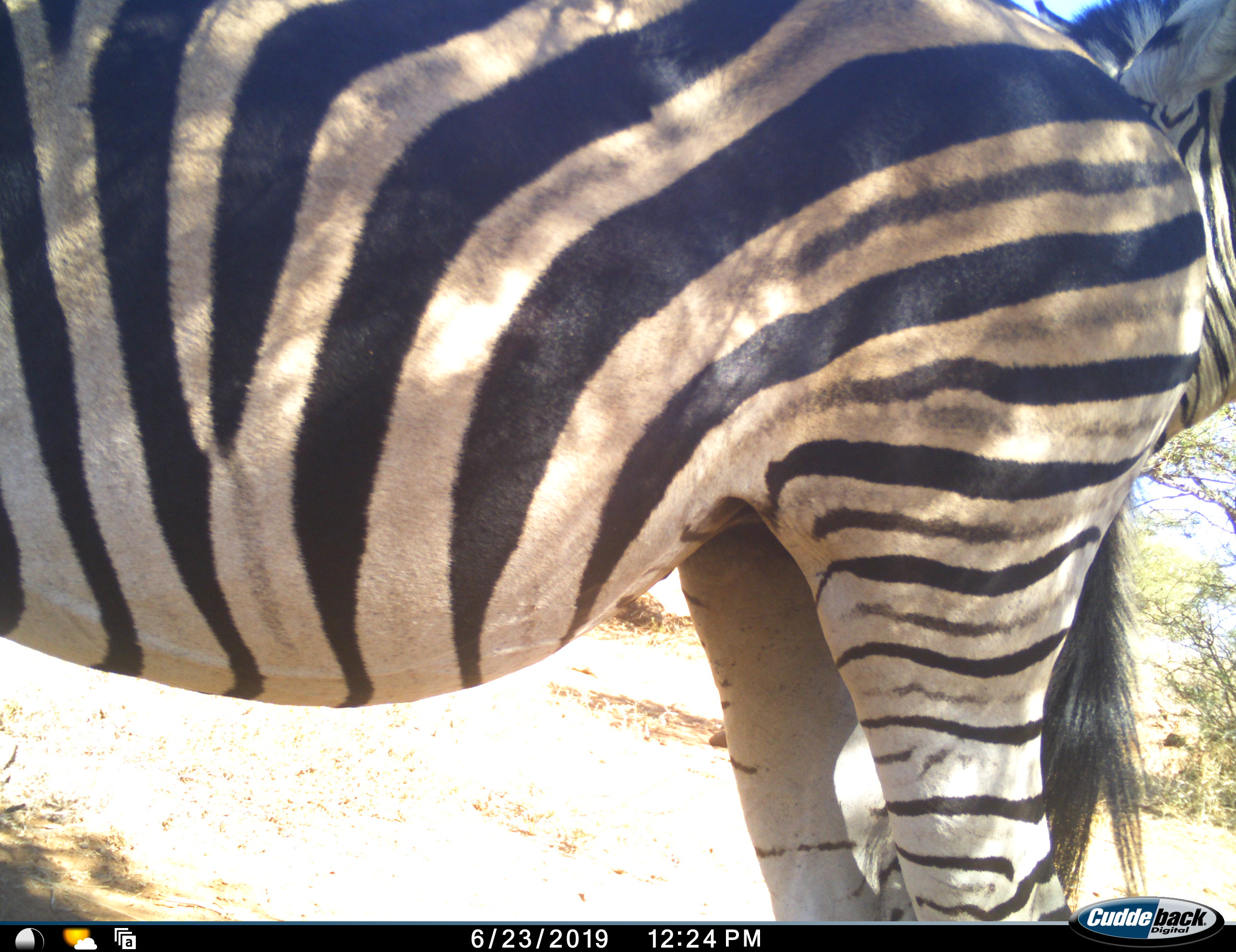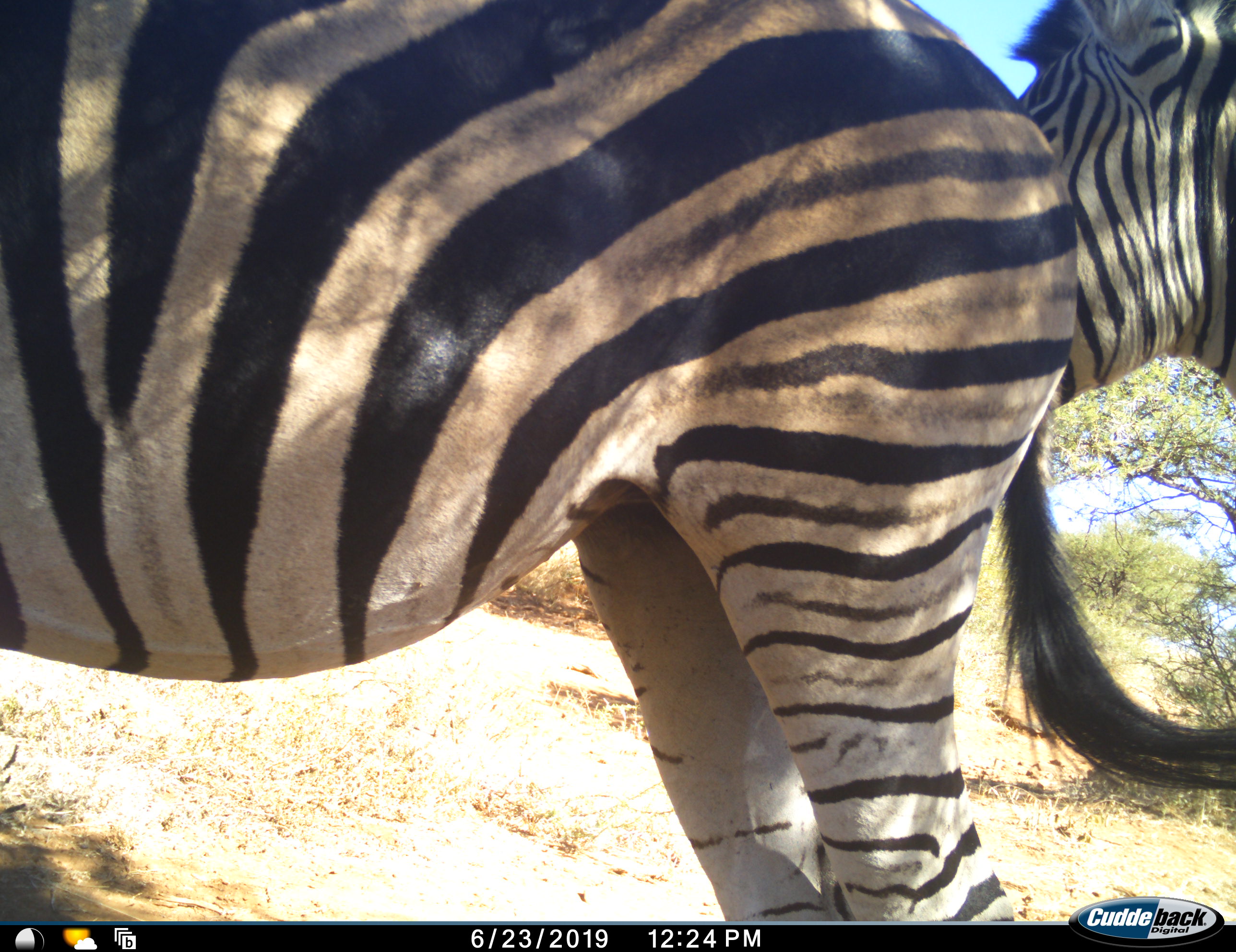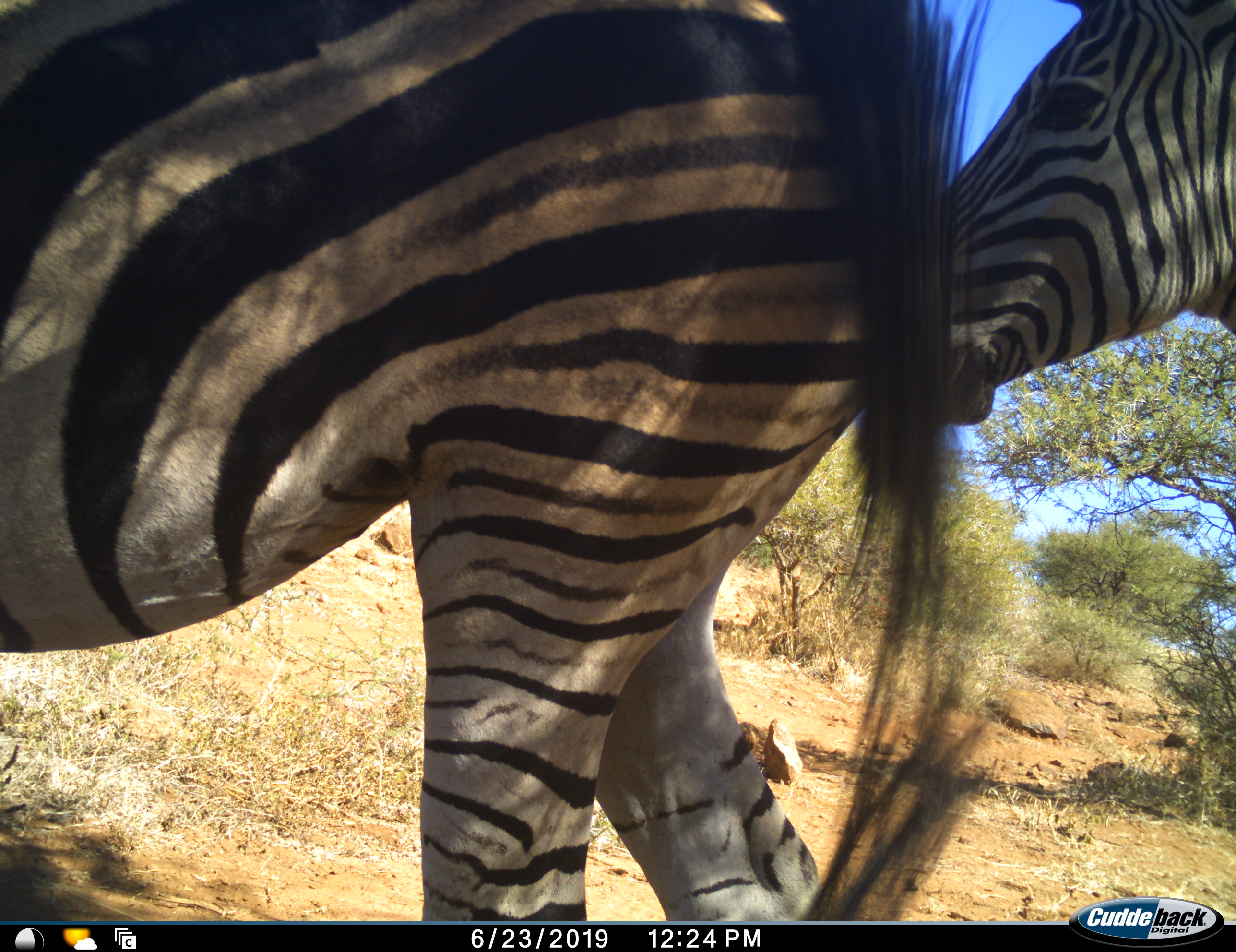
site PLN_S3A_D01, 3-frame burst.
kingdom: Animalia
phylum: Chordata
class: Mammalia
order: Perissodactyla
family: Equidae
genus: Equus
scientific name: Equus quagga burchellii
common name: burchell's zebra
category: zebraburchells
Zebraburchells (burchell's zebra) (Equus quagga burchellii), count 2. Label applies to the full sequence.